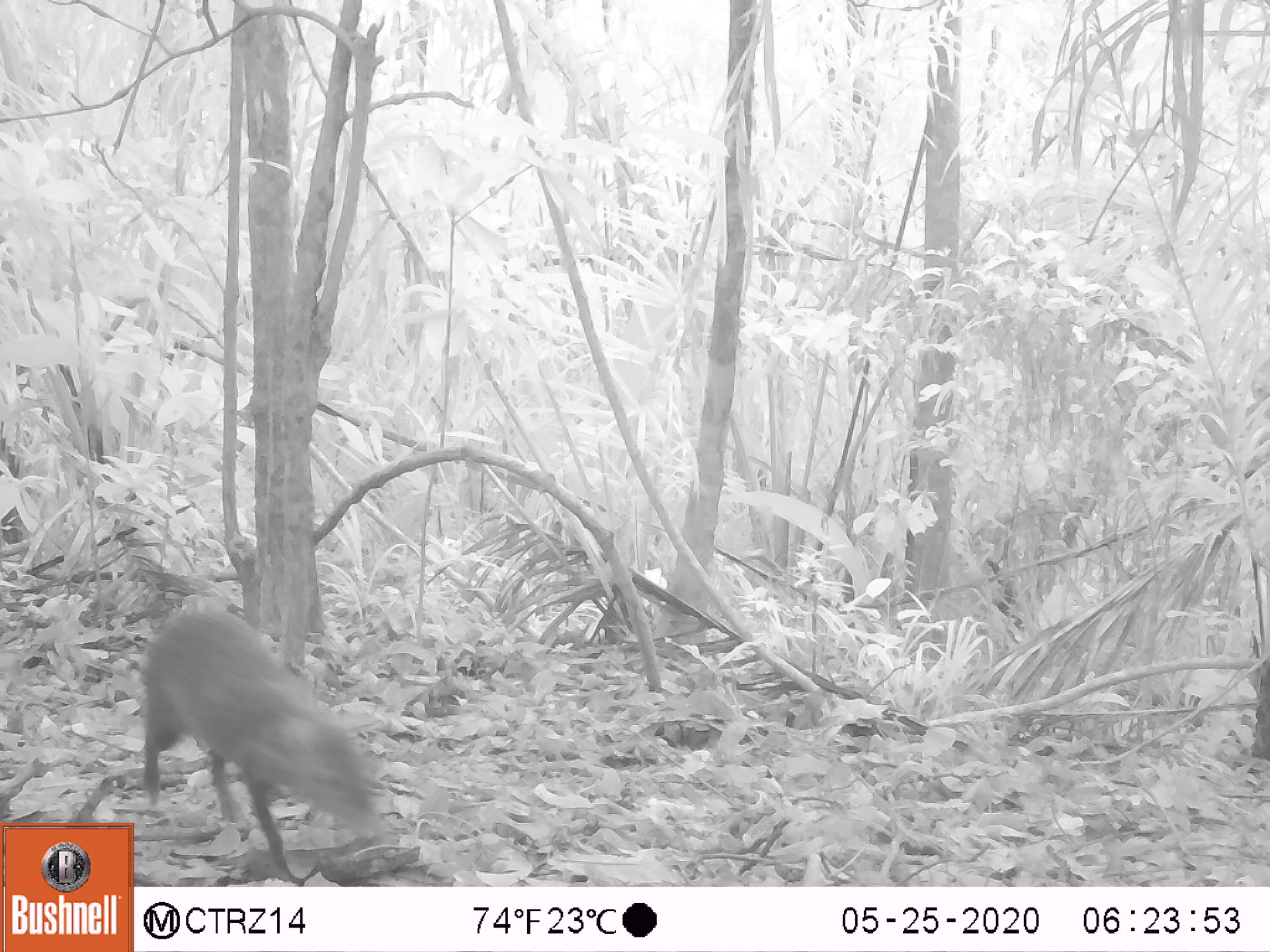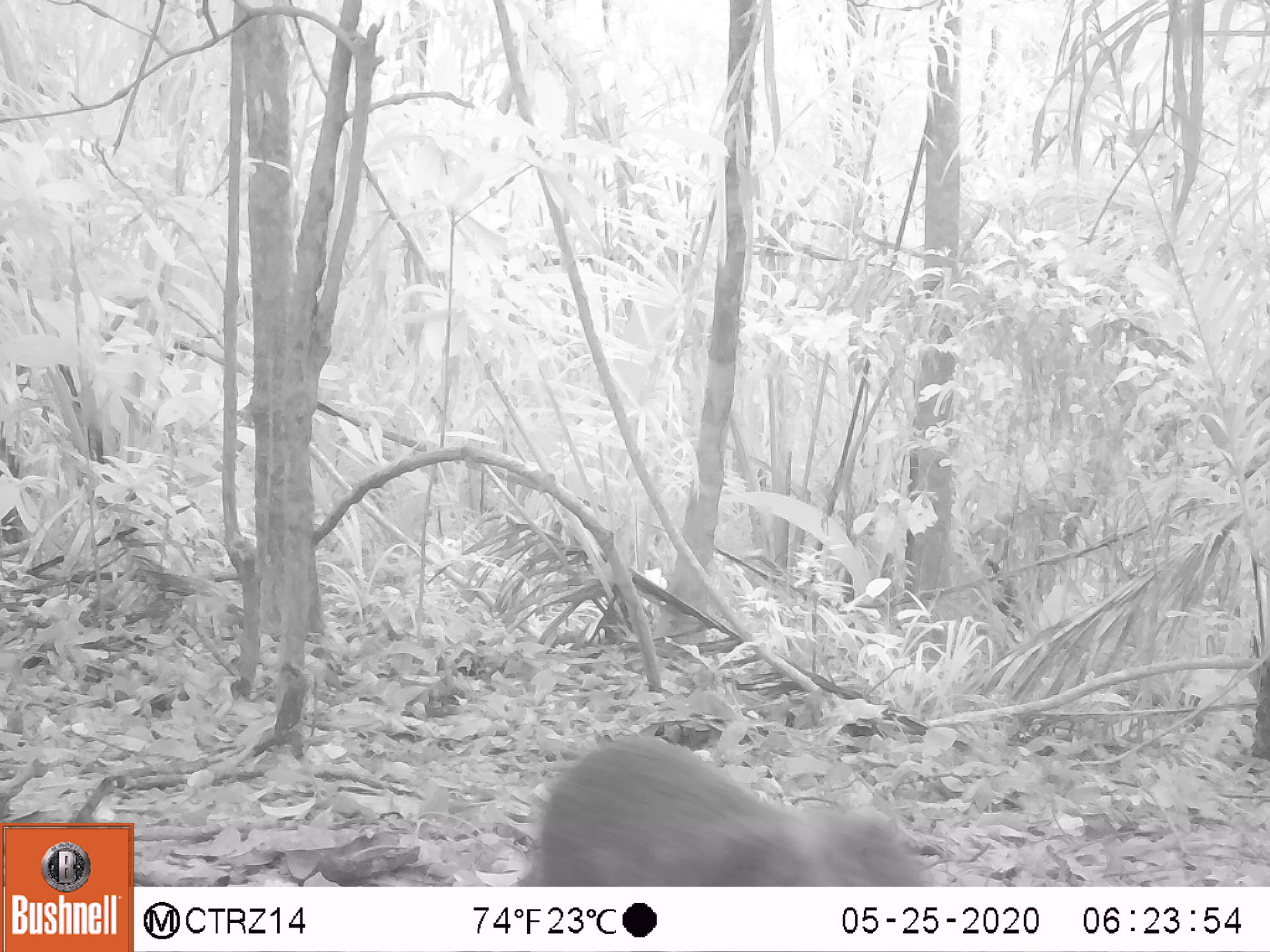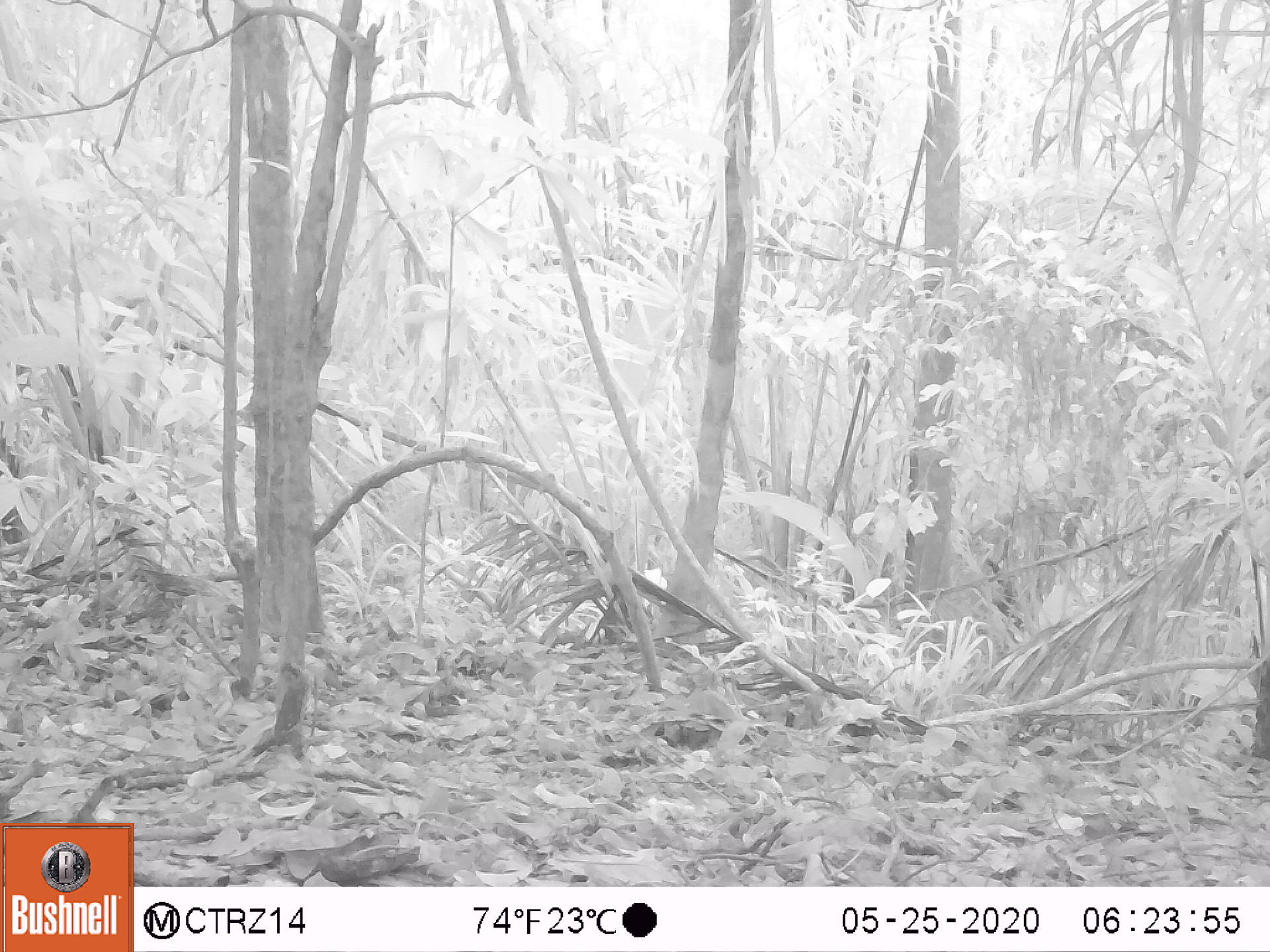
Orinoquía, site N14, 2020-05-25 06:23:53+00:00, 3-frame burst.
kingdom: Animalia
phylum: Chordata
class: Mammalia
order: Rodentia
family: Dasyproctidae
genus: Dasyprocta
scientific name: Dasyprocta fuliginosa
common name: black agouti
Black agouti (Dasyprocta fuliginosa).